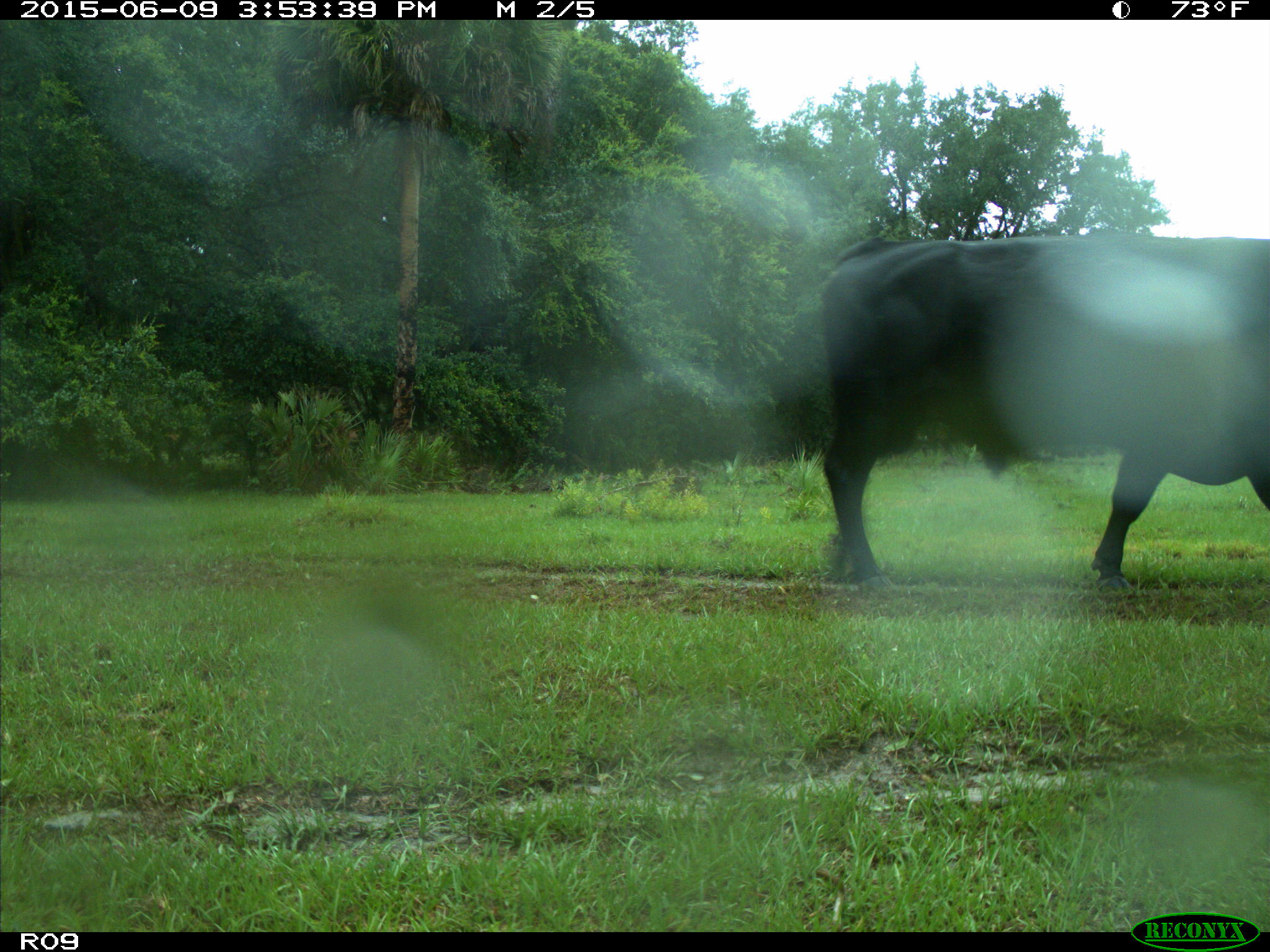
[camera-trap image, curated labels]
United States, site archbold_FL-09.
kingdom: Animalia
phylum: Chordata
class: Mammalia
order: Artiodactyla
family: Bovidae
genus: Bos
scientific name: Bos taurus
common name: domestic cow